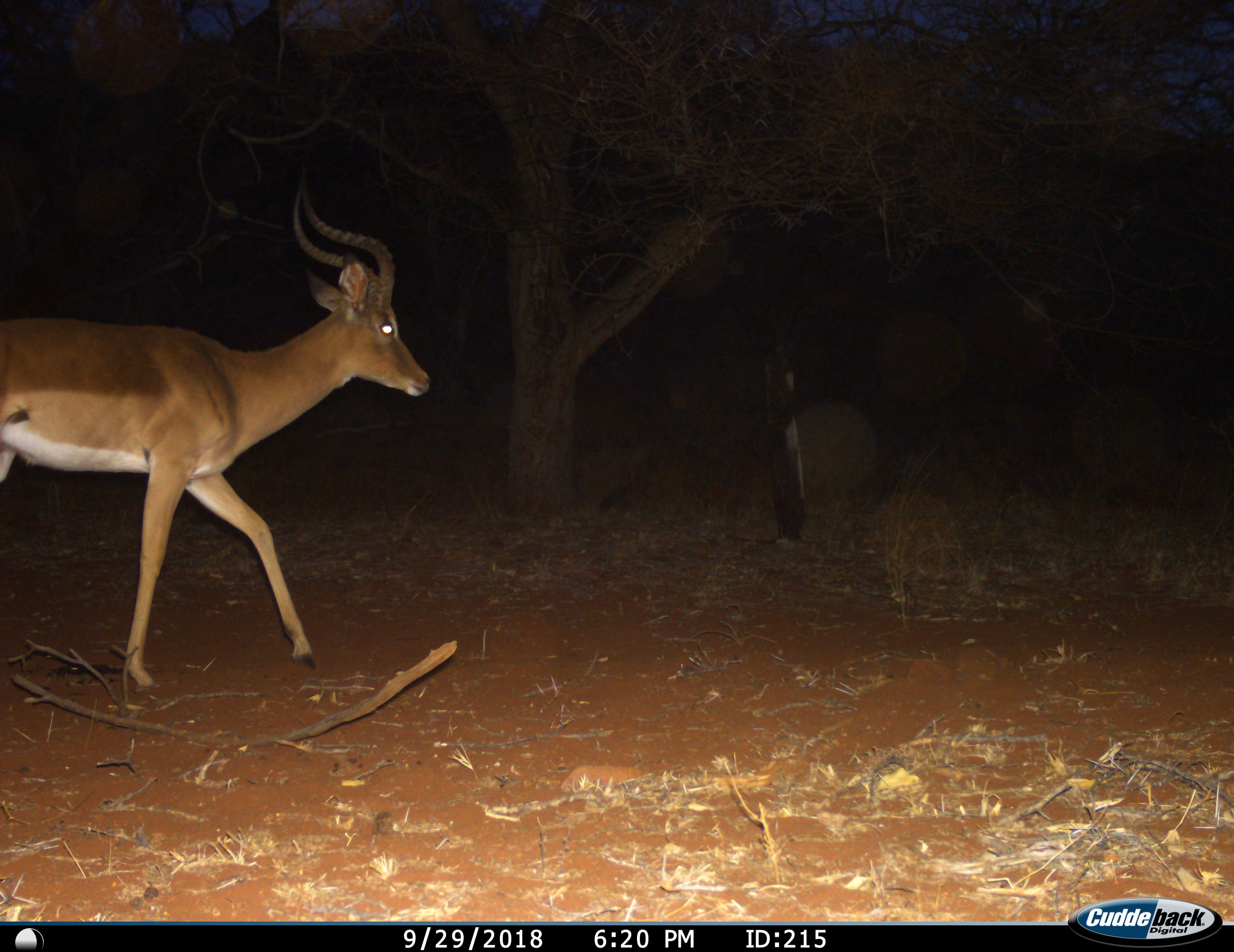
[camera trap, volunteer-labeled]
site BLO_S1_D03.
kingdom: Animalia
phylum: Chordata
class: Mammalia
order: Artiodactyla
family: Bovidae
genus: Aepyceros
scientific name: Aepyceros melampus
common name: impala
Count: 1.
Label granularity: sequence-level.